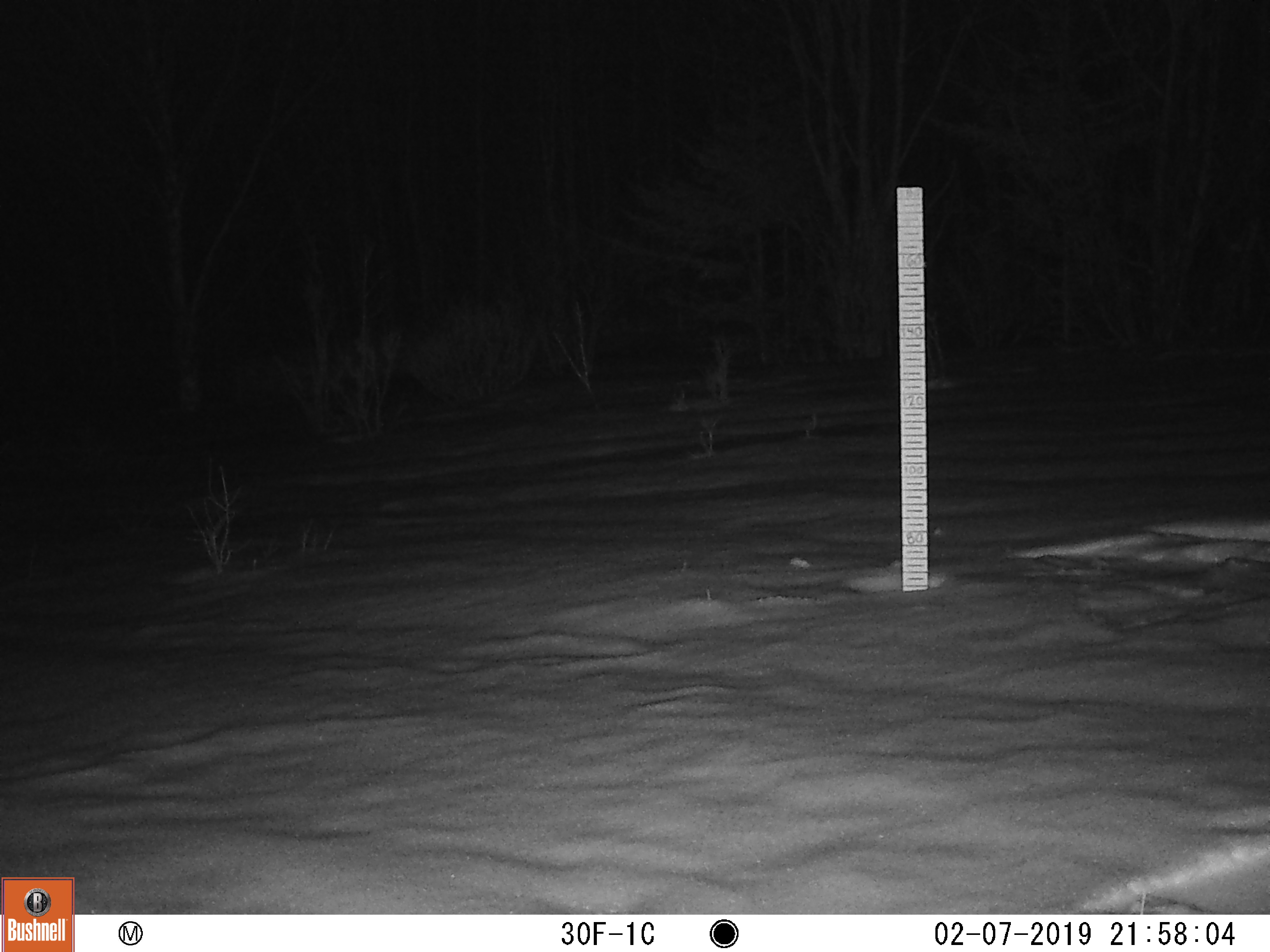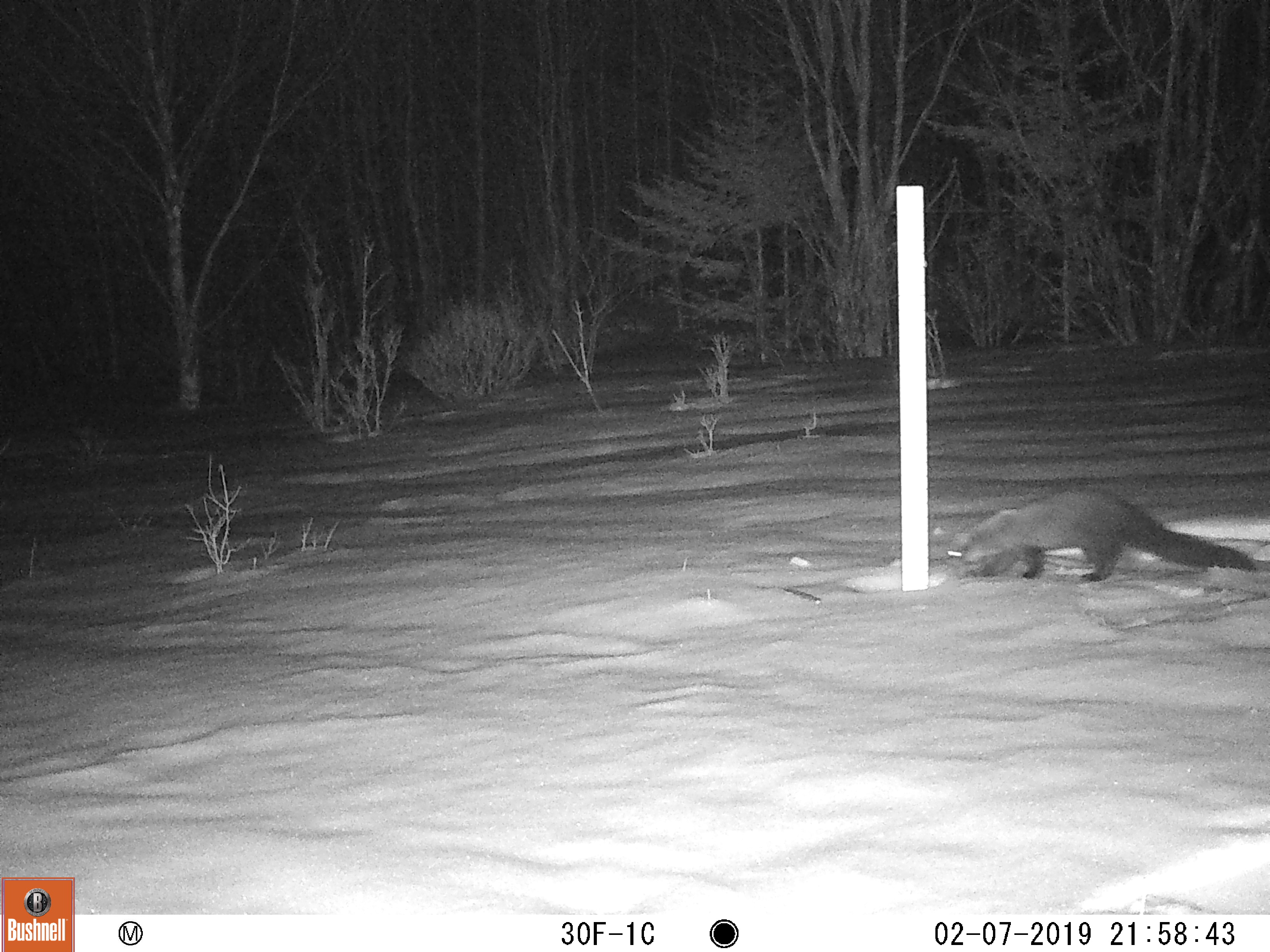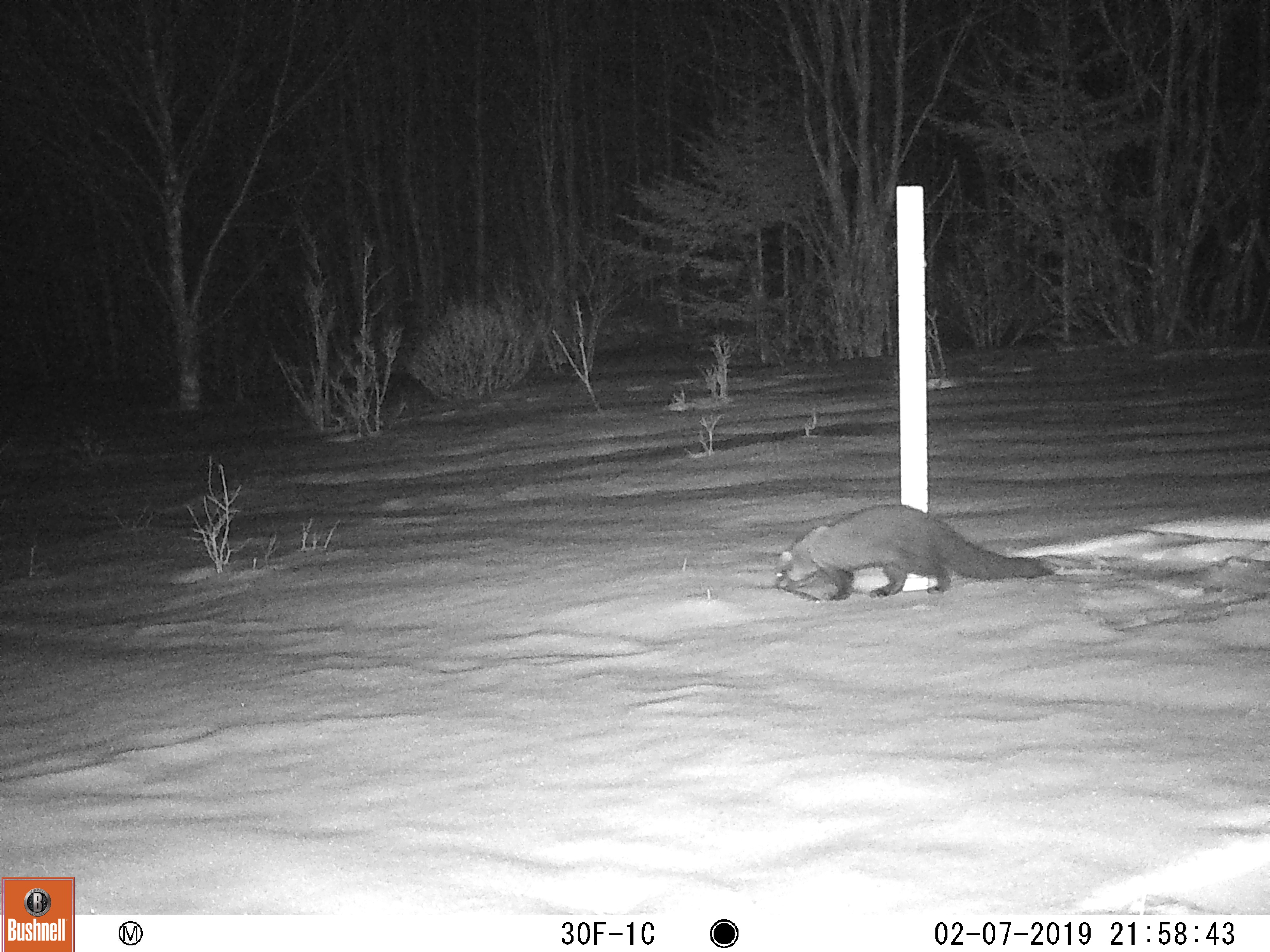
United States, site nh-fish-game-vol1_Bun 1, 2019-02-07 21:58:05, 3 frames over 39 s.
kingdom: Animalia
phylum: Chordata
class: Mammalia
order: Carnivora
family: Mustelidae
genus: Pekania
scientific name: Pekania pennanti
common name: fisher